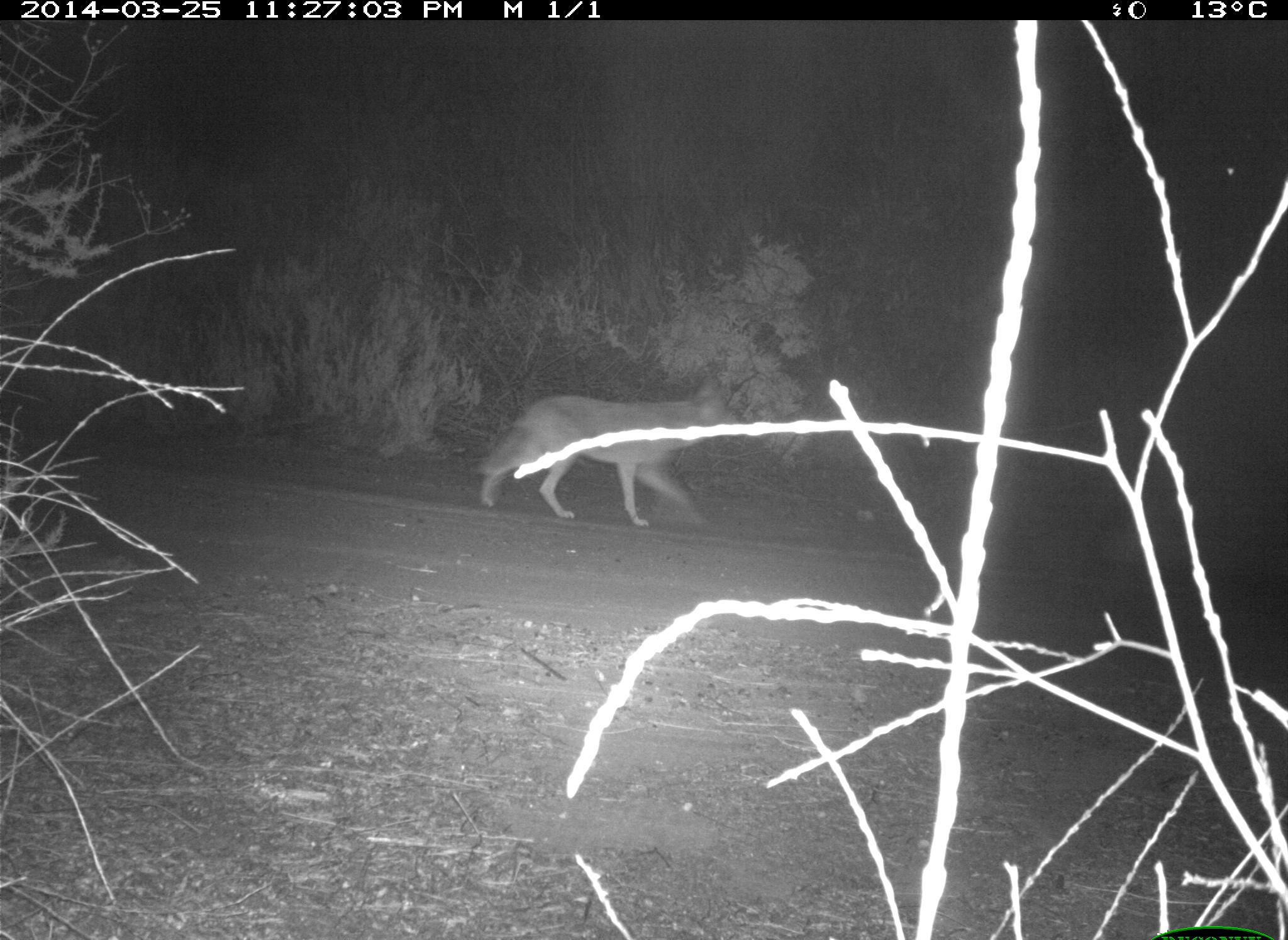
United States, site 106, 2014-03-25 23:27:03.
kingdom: Animalia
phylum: Chordata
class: Mammalia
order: Carnivora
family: Canidae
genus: Canis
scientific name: Canis latrans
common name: coyote